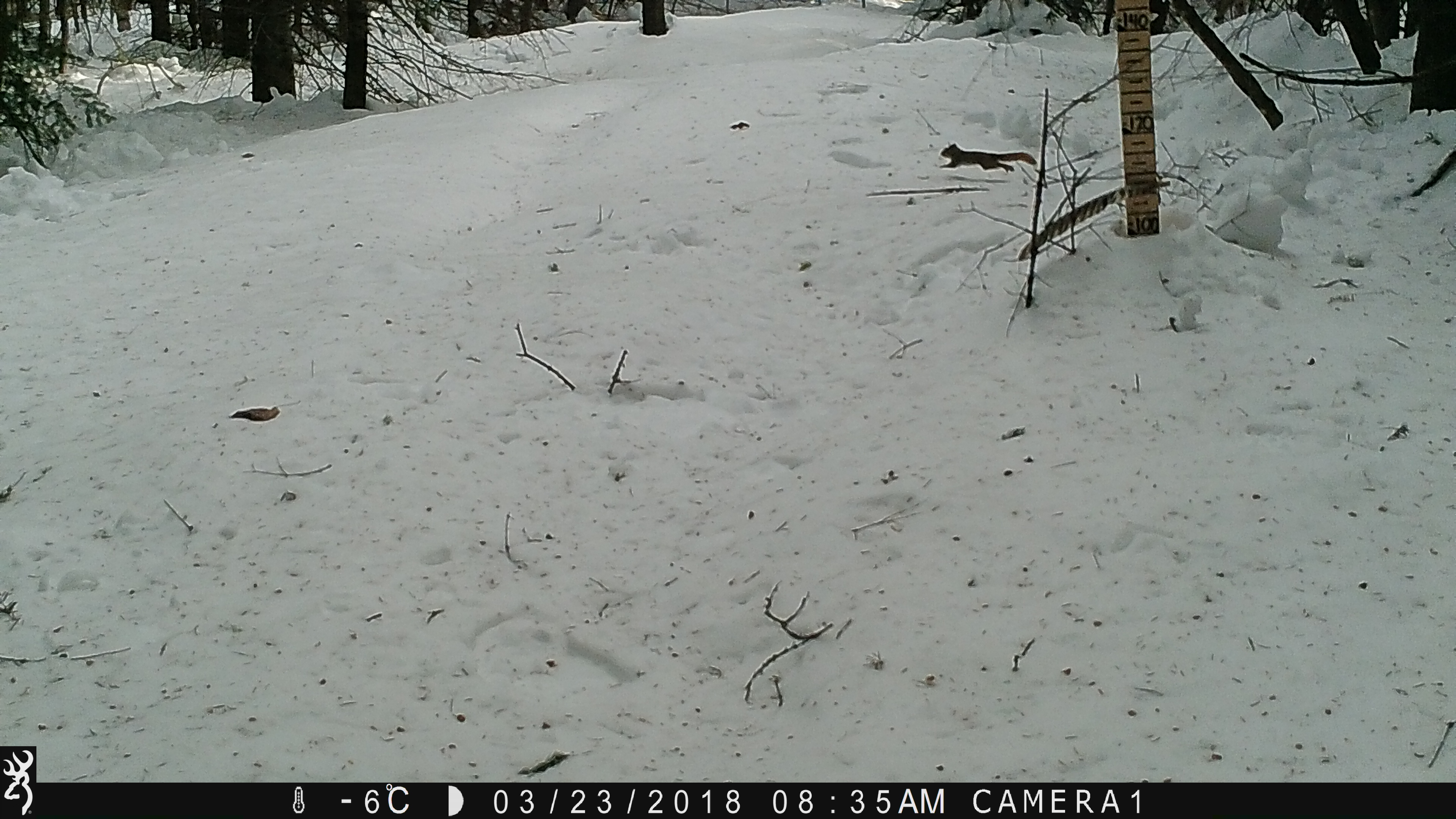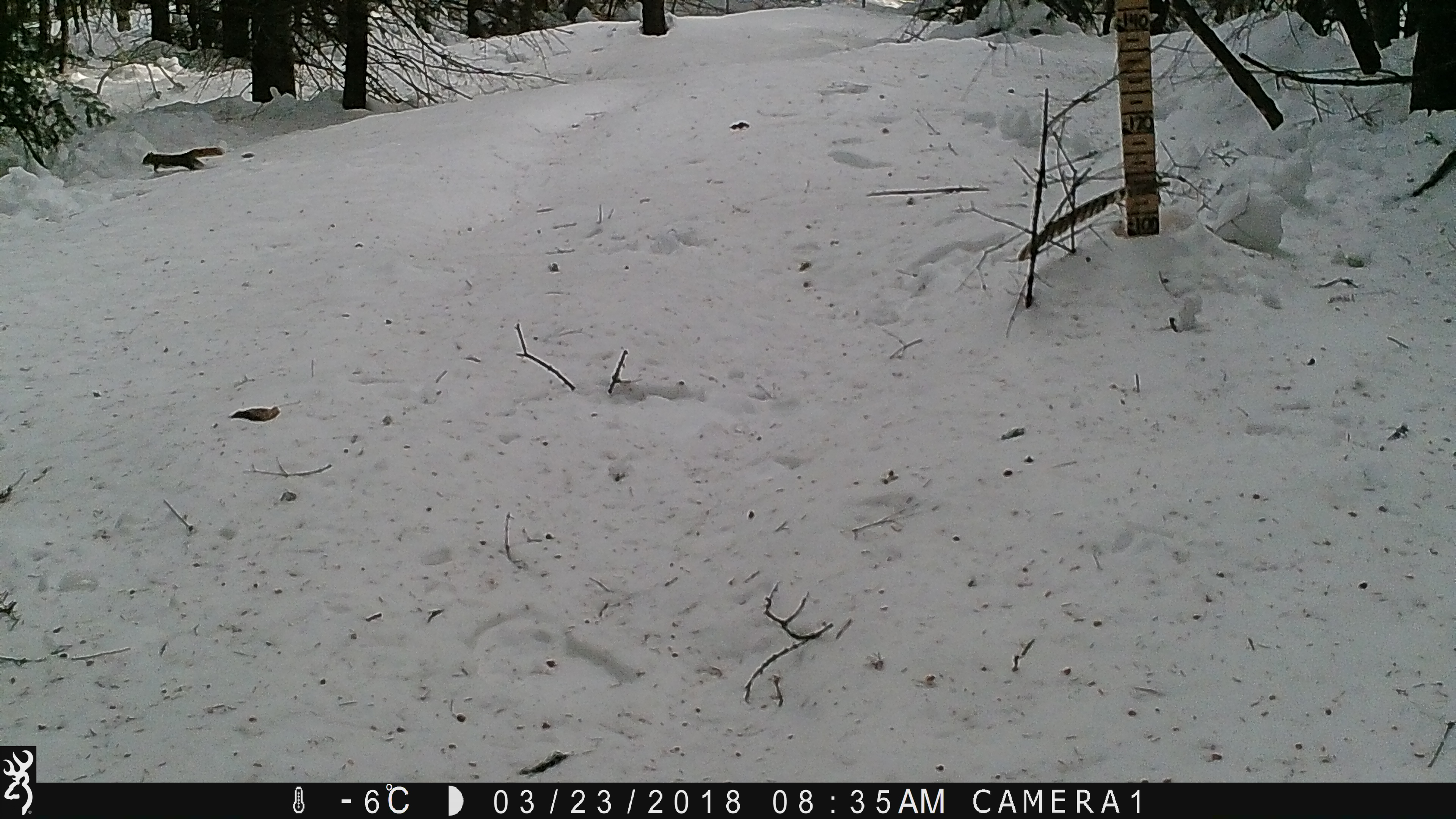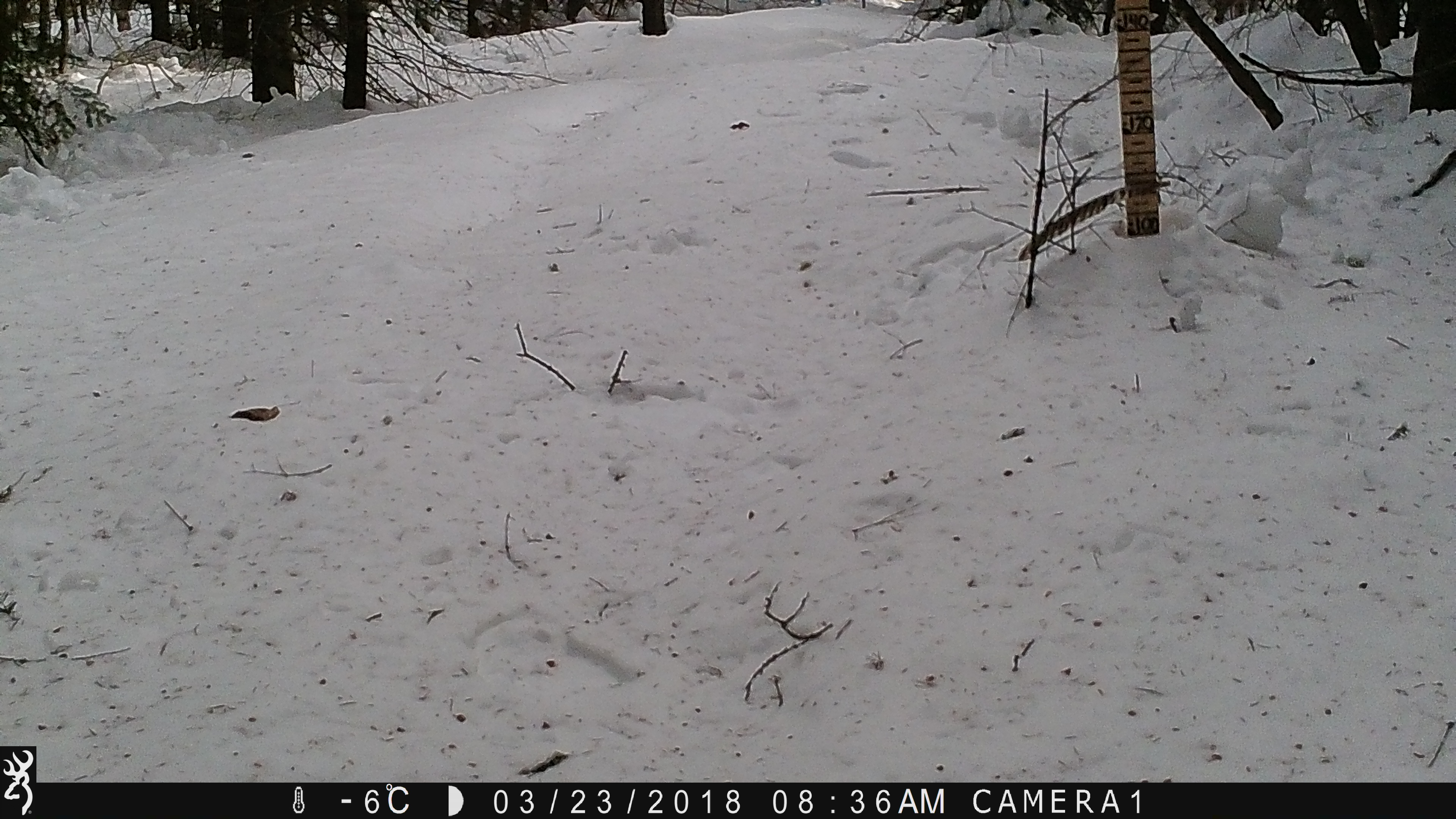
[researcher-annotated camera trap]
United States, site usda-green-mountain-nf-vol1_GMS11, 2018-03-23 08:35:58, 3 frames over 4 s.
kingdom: Animalia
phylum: Chordata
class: Mammalia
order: Rodentia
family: Sciuridae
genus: Tamiasciurus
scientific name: Tamiasciurus hudsonicus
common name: red squirrel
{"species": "red squirrel (Tamiasciurus hudsonicus)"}